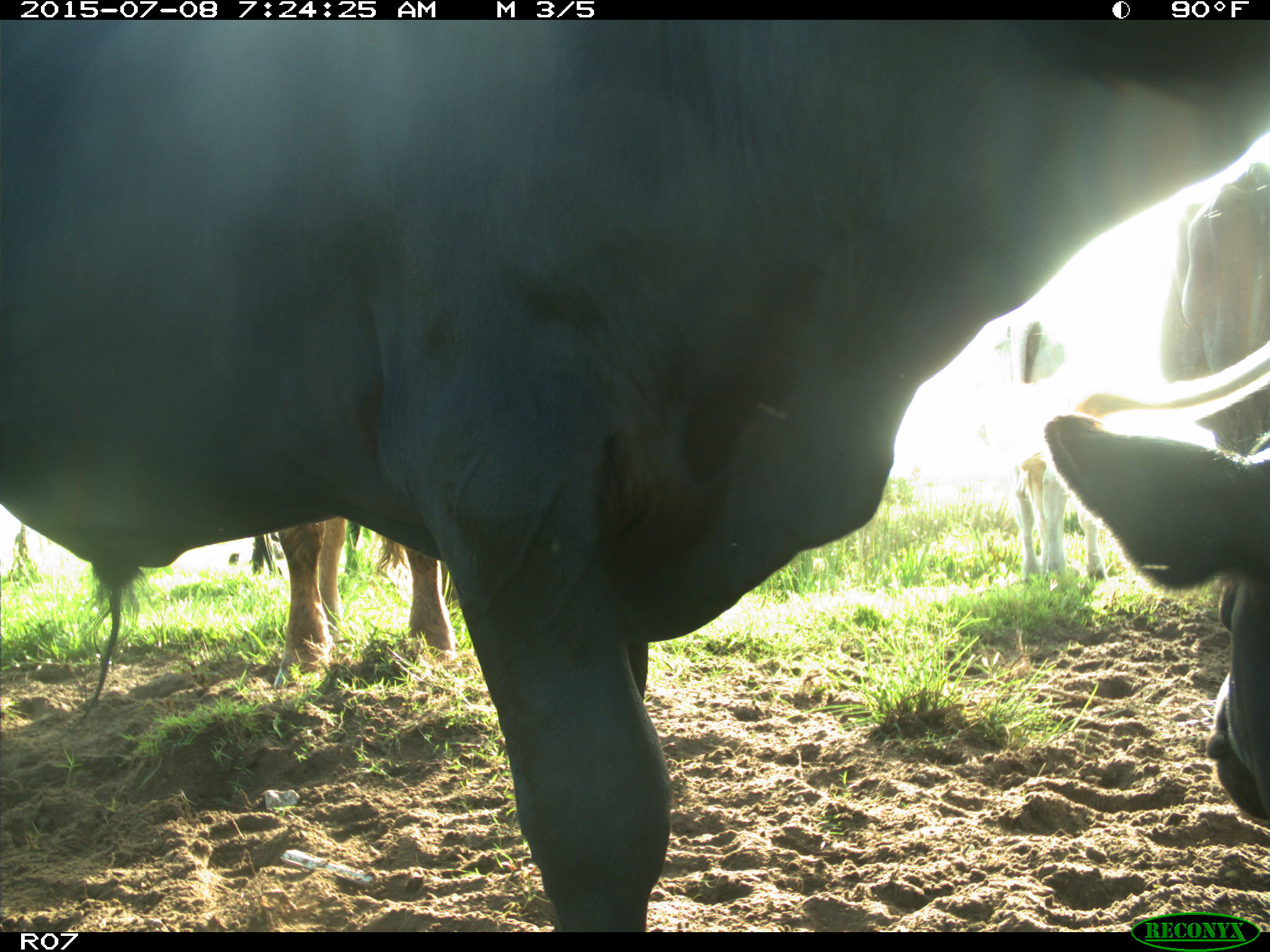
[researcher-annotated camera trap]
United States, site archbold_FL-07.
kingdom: Animalia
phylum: Chordata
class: Mammalia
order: Artiodactyla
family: Bovidae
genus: Bos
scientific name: Bos taurus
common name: domestic cow